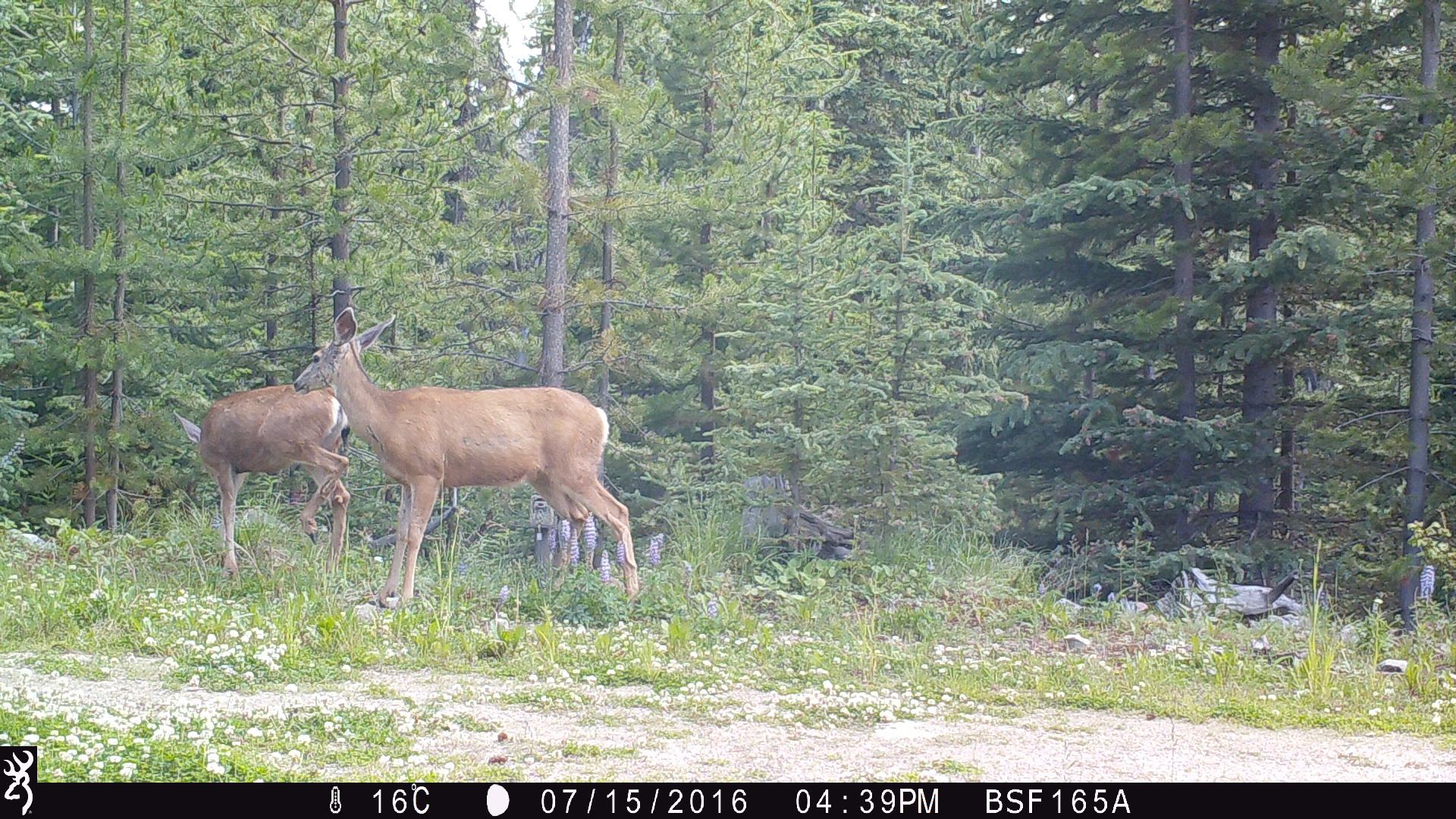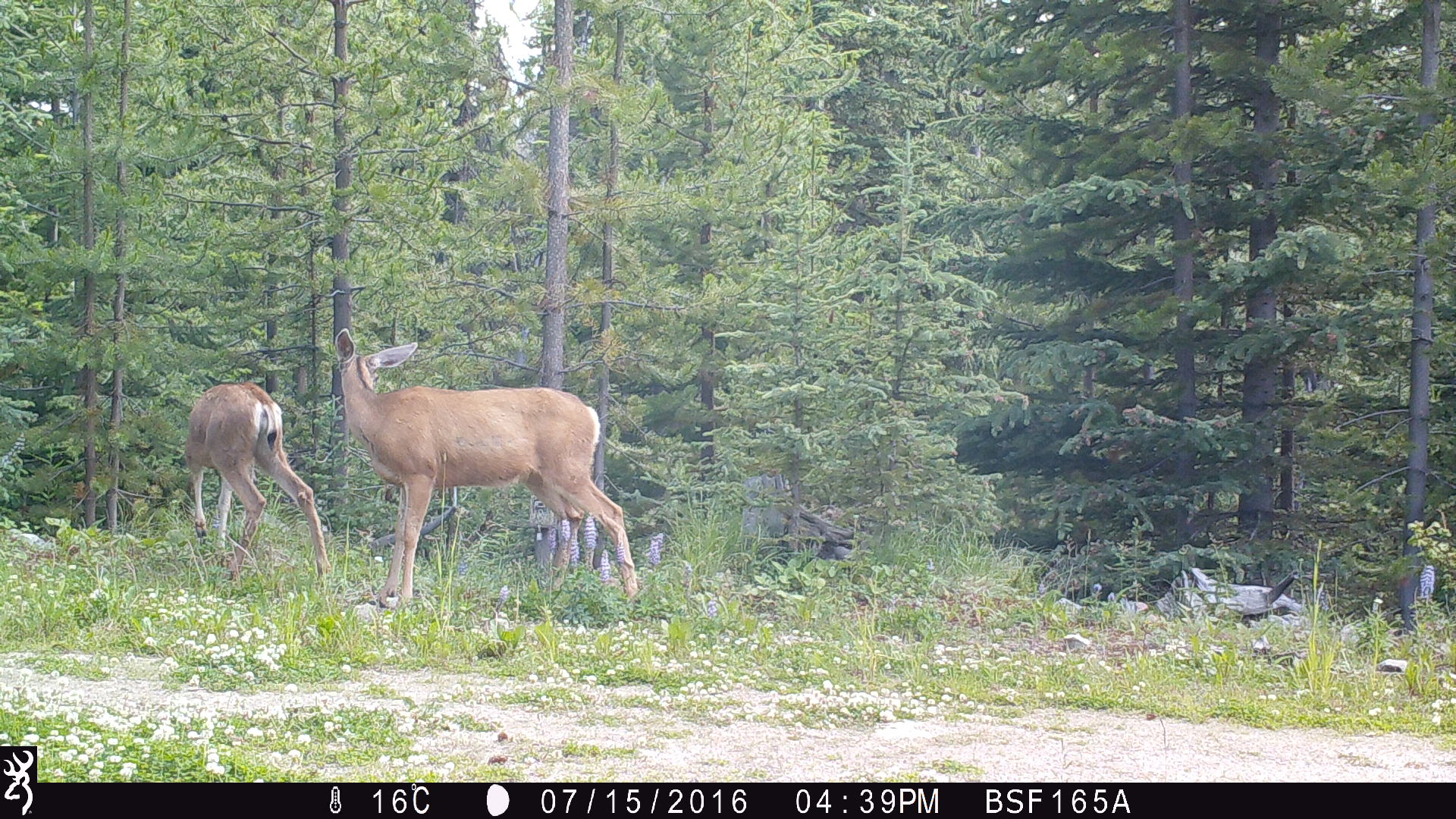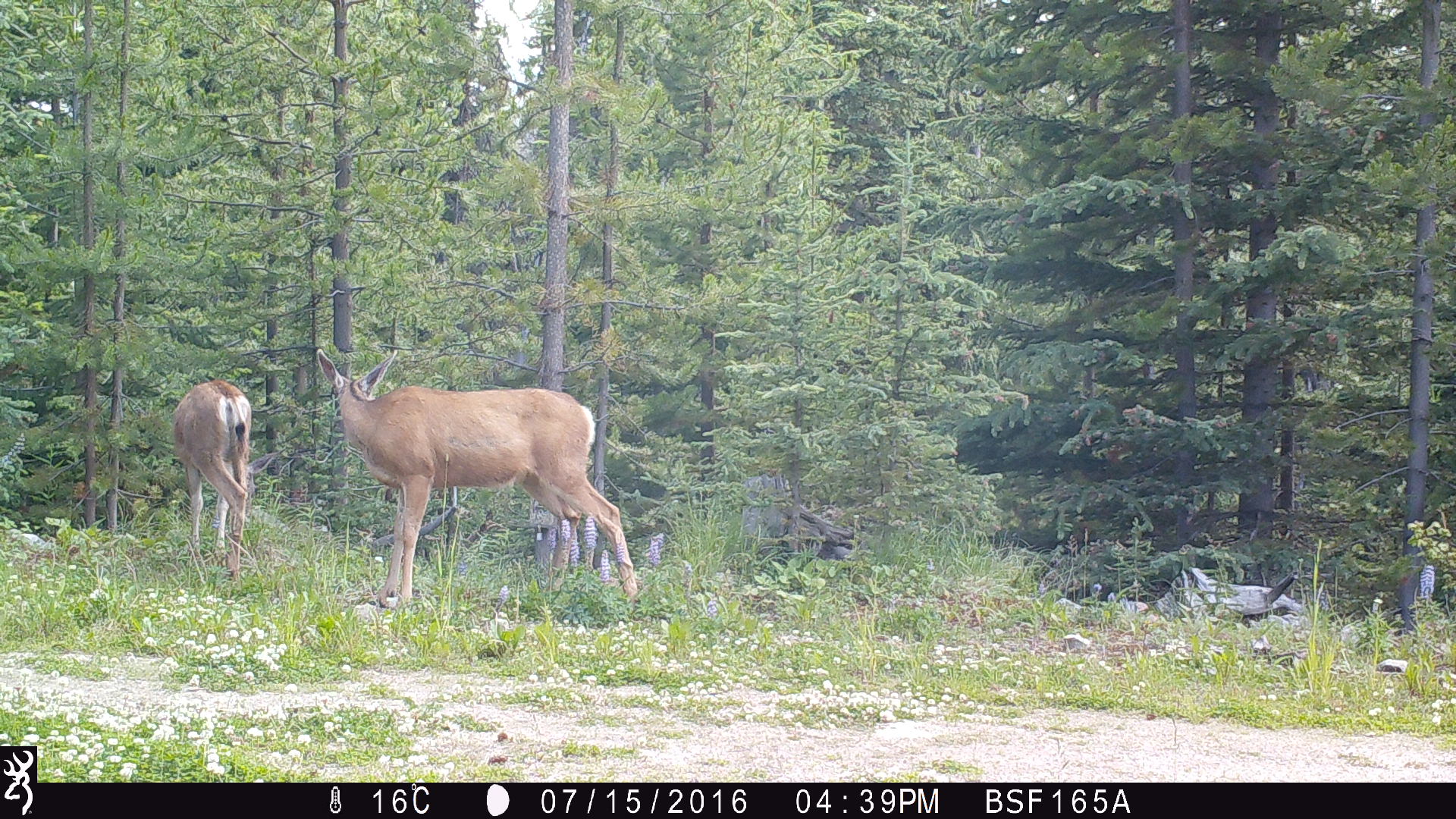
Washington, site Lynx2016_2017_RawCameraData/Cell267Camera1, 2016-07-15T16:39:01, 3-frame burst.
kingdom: Animalia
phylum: Chordata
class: Mammalia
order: Artiodactyla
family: Cervidae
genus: Odocoileus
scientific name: Odocoileus hemionus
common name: mule deer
Odocoileus hemionus (mule deer). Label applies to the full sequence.